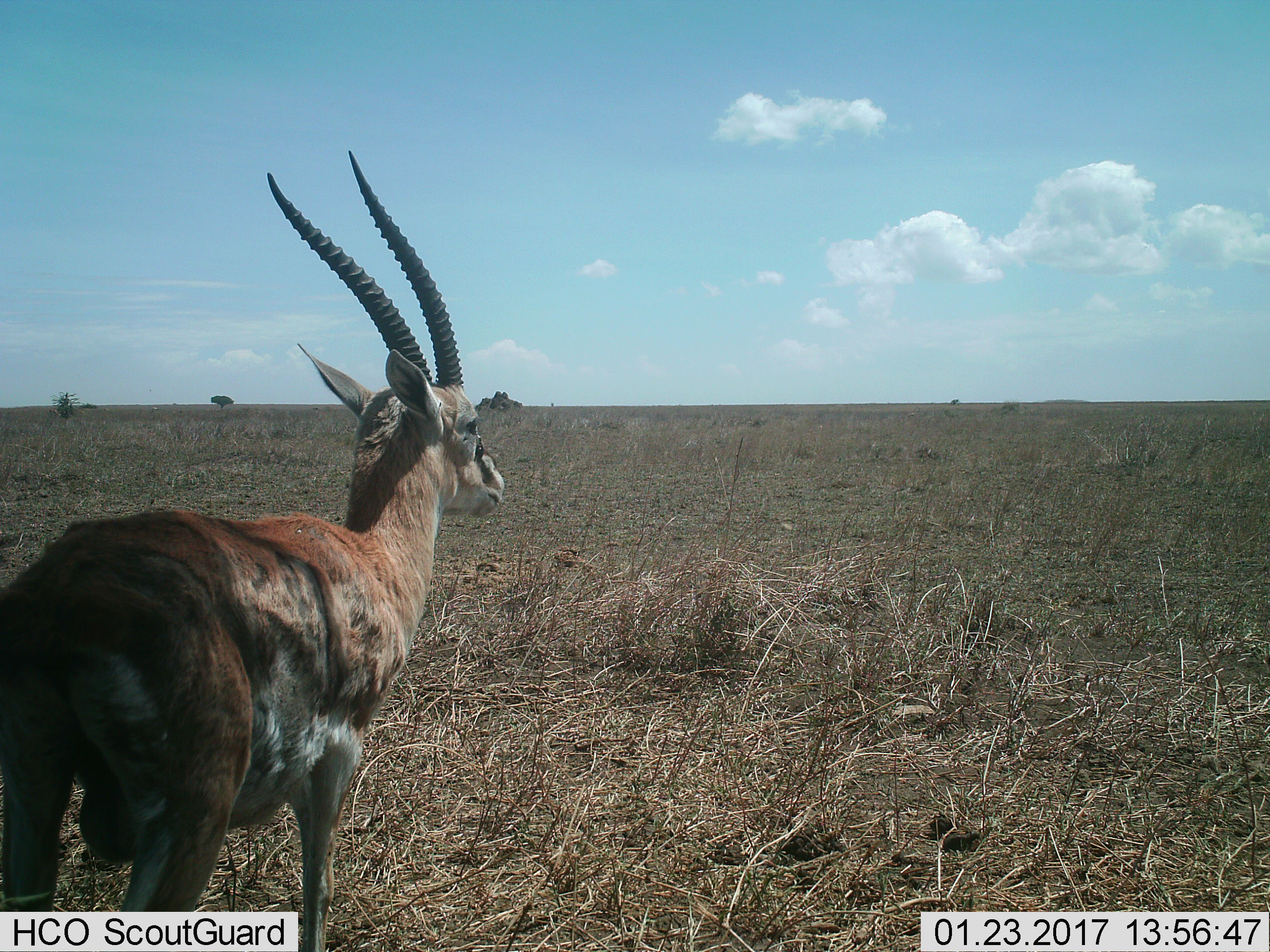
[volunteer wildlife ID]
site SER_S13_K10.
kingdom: Animalia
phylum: Chordata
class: Mammalia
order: Artiodactyla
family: Bovidae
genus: Eudorcas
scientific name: Eudorcas thomsonii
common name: thomson's gazelle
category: gazellethomsons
Gazellethomsons (thomson's gazelle) (Eudorcas thomsonii), count 1. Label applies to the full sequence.